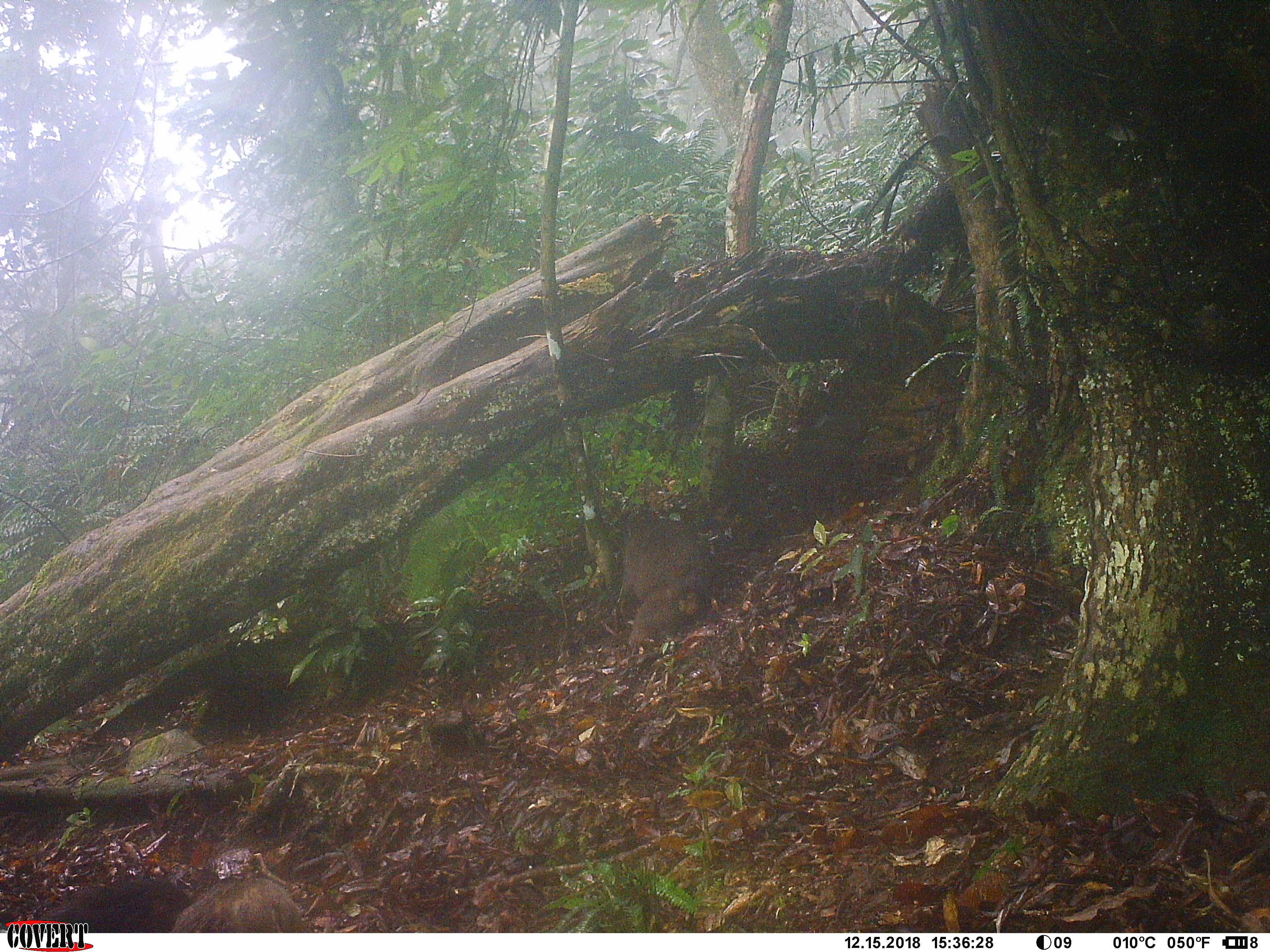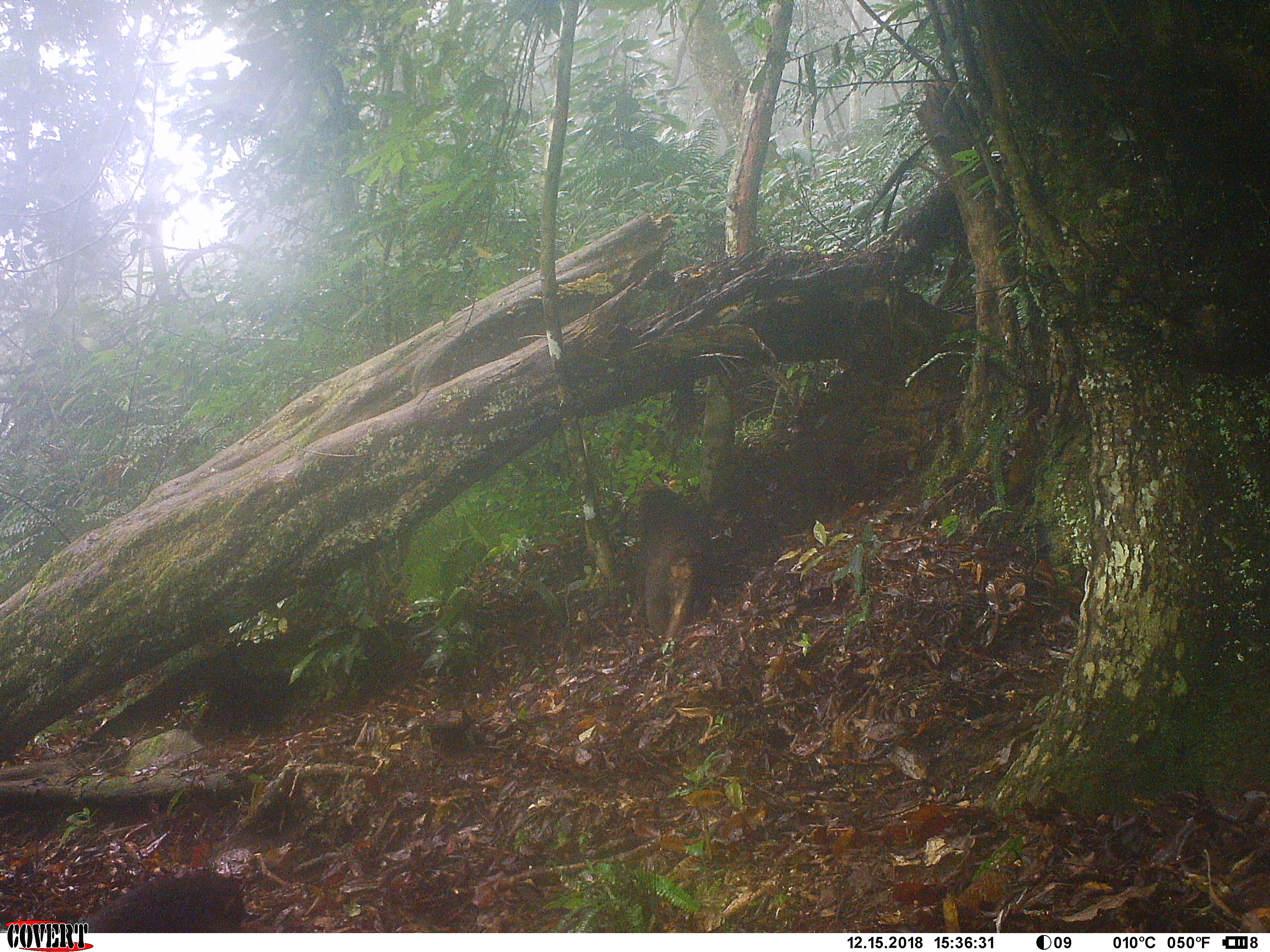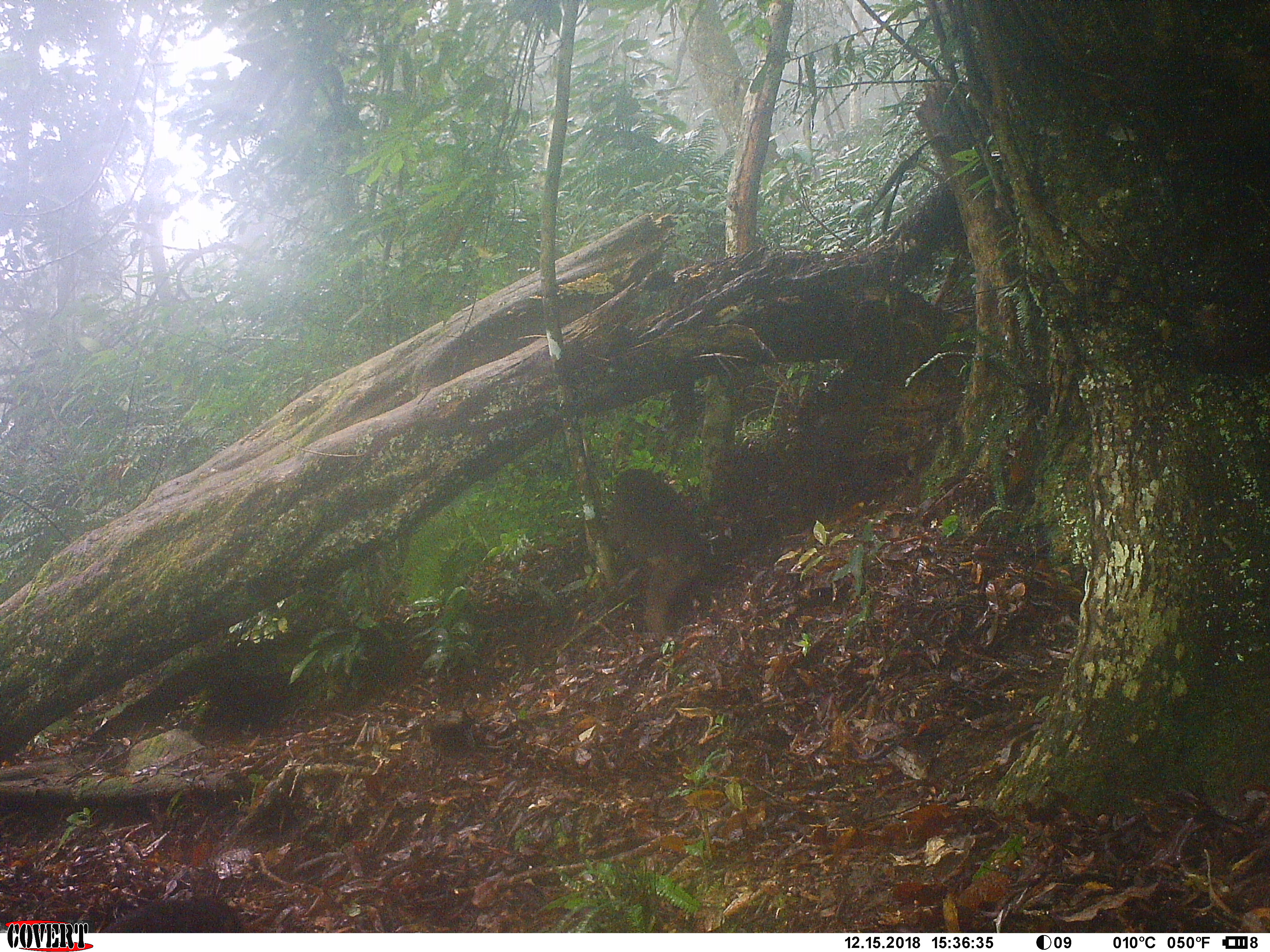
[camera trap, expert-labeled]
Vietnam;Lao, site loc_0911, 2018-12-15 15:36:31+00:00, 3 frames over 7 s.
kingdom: Animalia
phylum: Chordata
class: Mammalia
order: Primates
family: Cercopithecidae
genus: Macaca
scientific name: Macaca arctoides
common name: stump-tailed macaque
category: stump tailed macaque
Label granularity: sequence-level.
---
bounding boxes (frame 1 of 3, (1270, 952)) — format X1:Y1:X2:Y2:
stump tailed macaque: 618:509:720:654; 172:875:314:933; 48:878:191:933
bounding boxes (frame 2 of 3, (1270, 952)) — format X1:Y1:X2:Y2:
stump tailed macaque: 637:485:715:642; 83:869:246:933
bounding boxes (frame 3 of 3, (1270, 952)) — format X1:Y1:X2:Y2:
stump tailed macaque: 602:466:715:642; 98:896:246:933